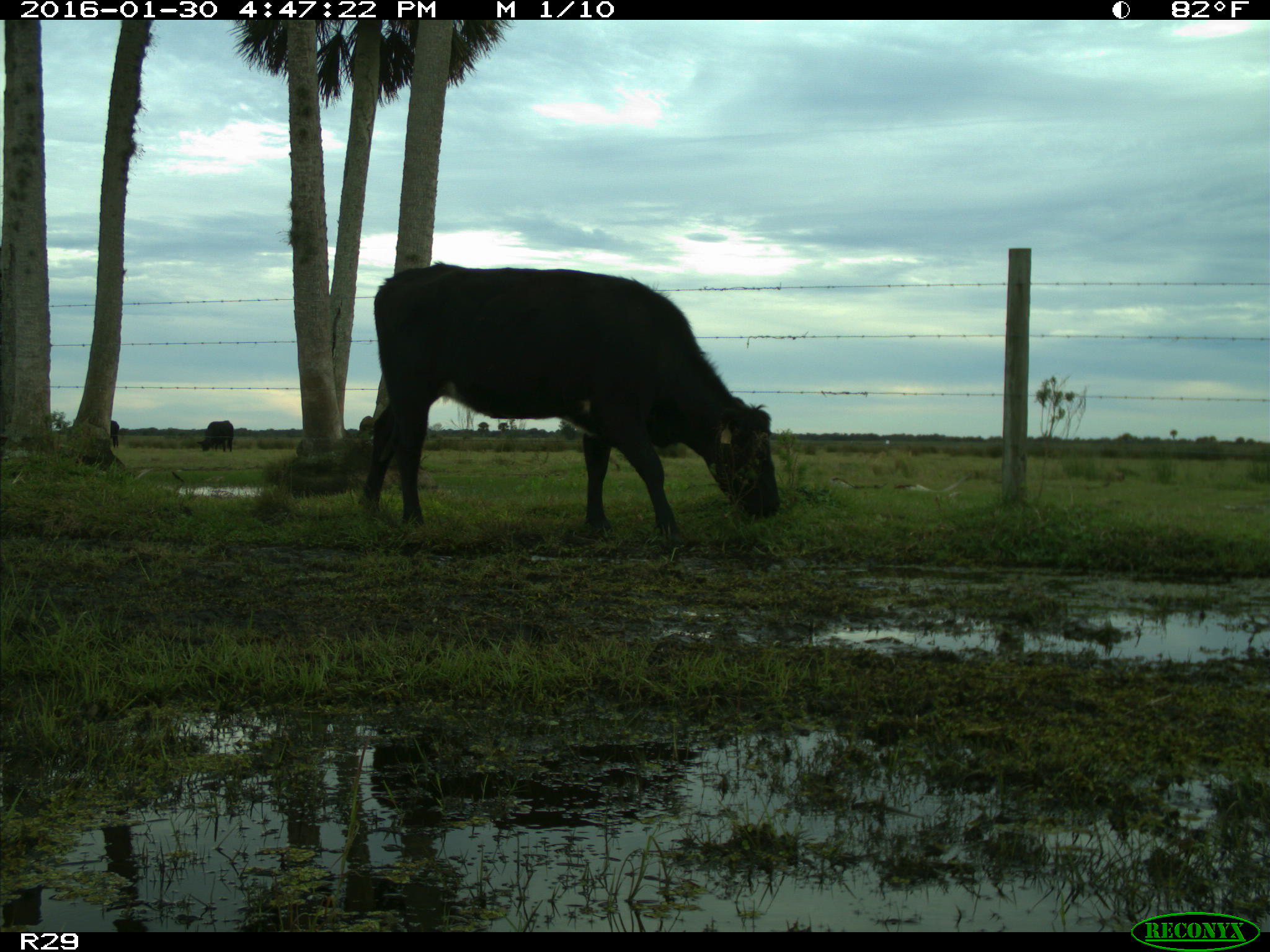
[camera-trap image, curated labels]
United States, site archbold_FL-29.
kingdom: Animalia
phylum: Chordata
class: Mammalia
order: Artiodactyla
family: Bovidae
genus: Bos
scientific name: Bos taurus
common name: domestic cow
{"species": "Bos taurus (domestic cow)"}